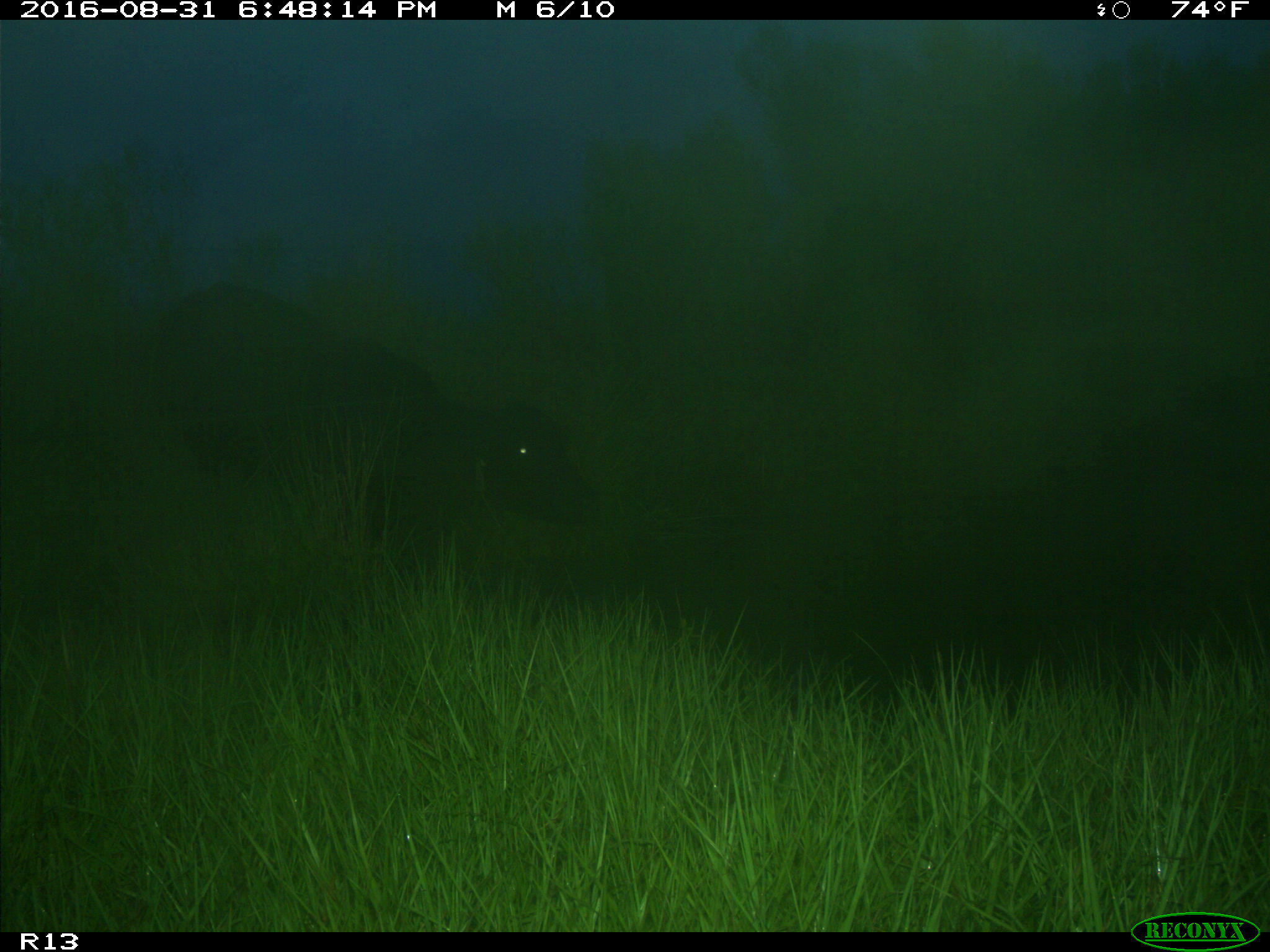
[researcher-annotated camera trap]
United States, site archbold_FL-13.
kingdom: Animalia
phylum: Chordata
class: Mammalia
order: Artiodactyla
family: Bovidae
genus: Bos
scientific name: Bos taurus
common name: domestic cow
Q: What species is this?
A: Bos taurus (domestic cow).